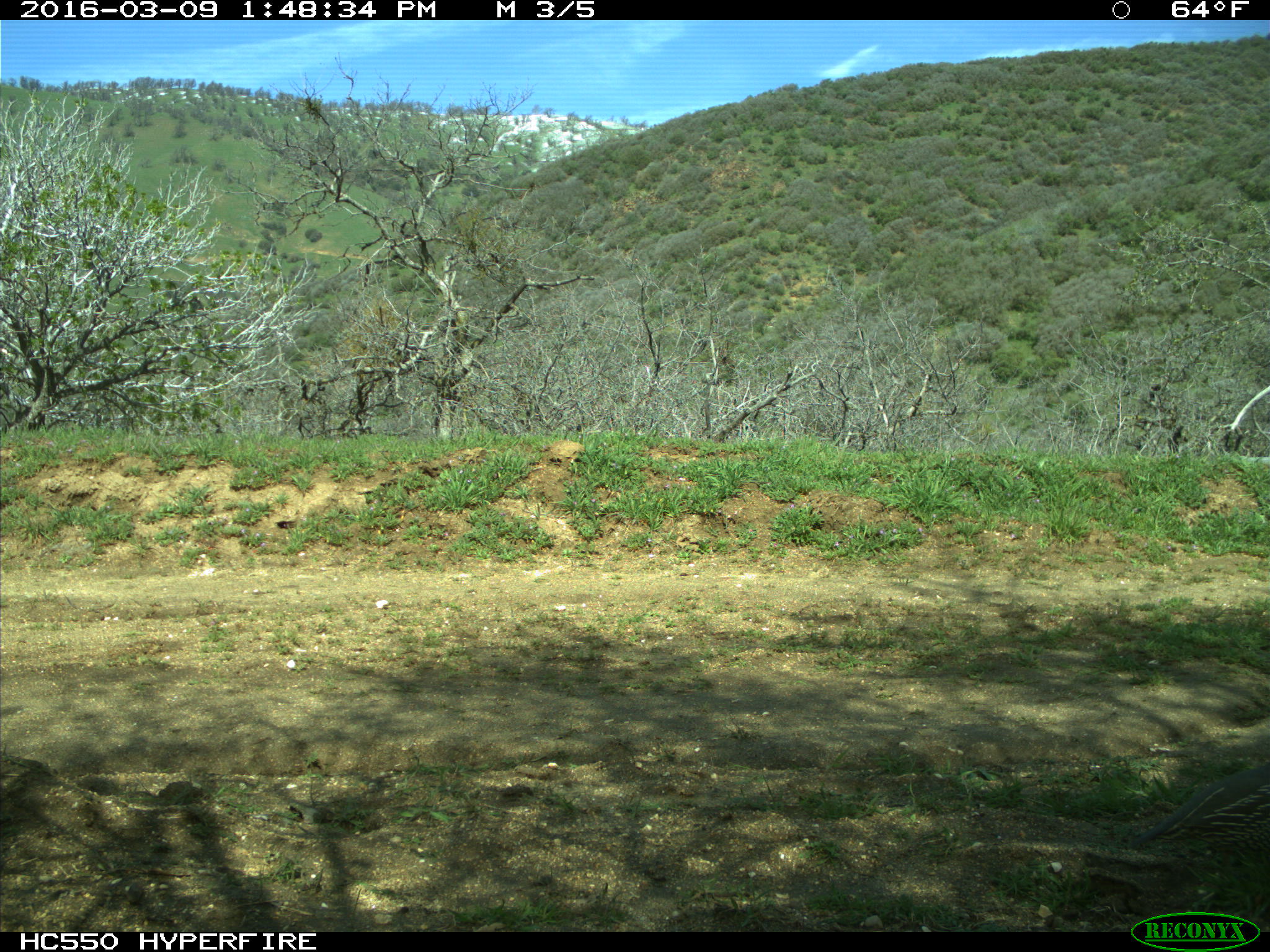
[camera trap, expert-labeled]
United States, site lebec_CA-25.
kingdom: Animalia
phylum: Chordata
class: Aves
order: Galliformes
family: Odontophoridae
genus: Callipepla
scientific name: Callipepla californica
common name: california quail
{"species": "Callipepla californica (california quail)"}